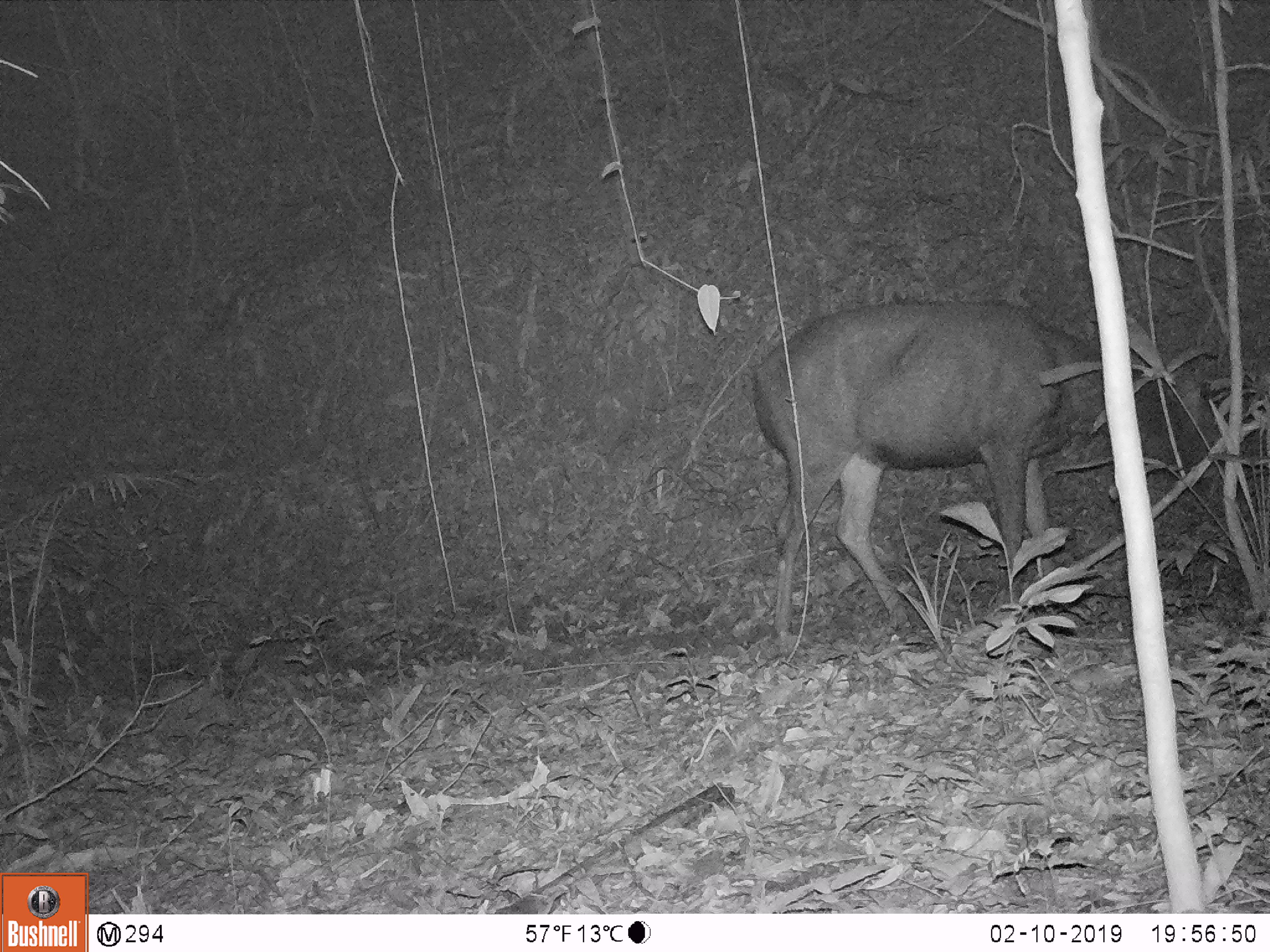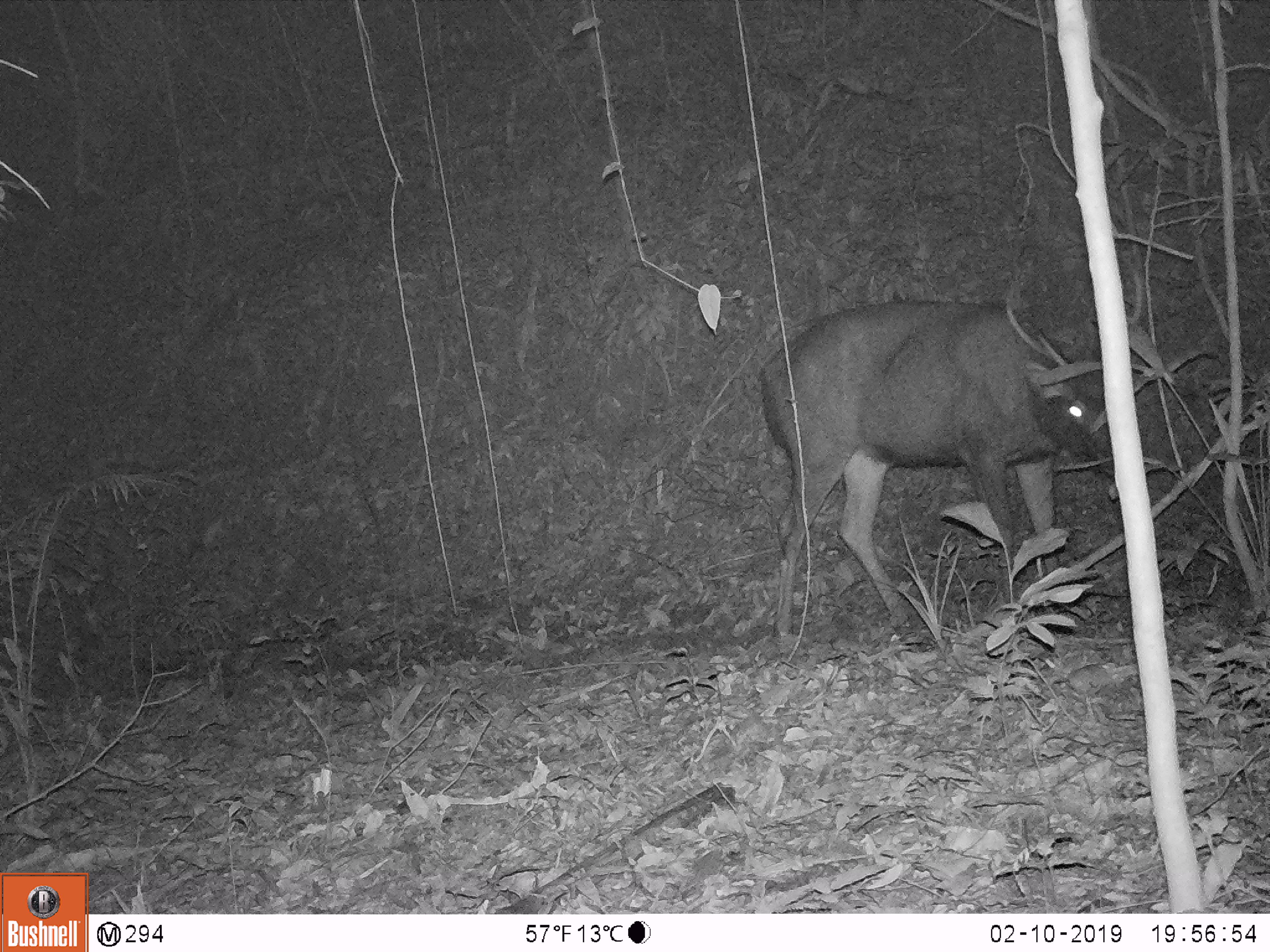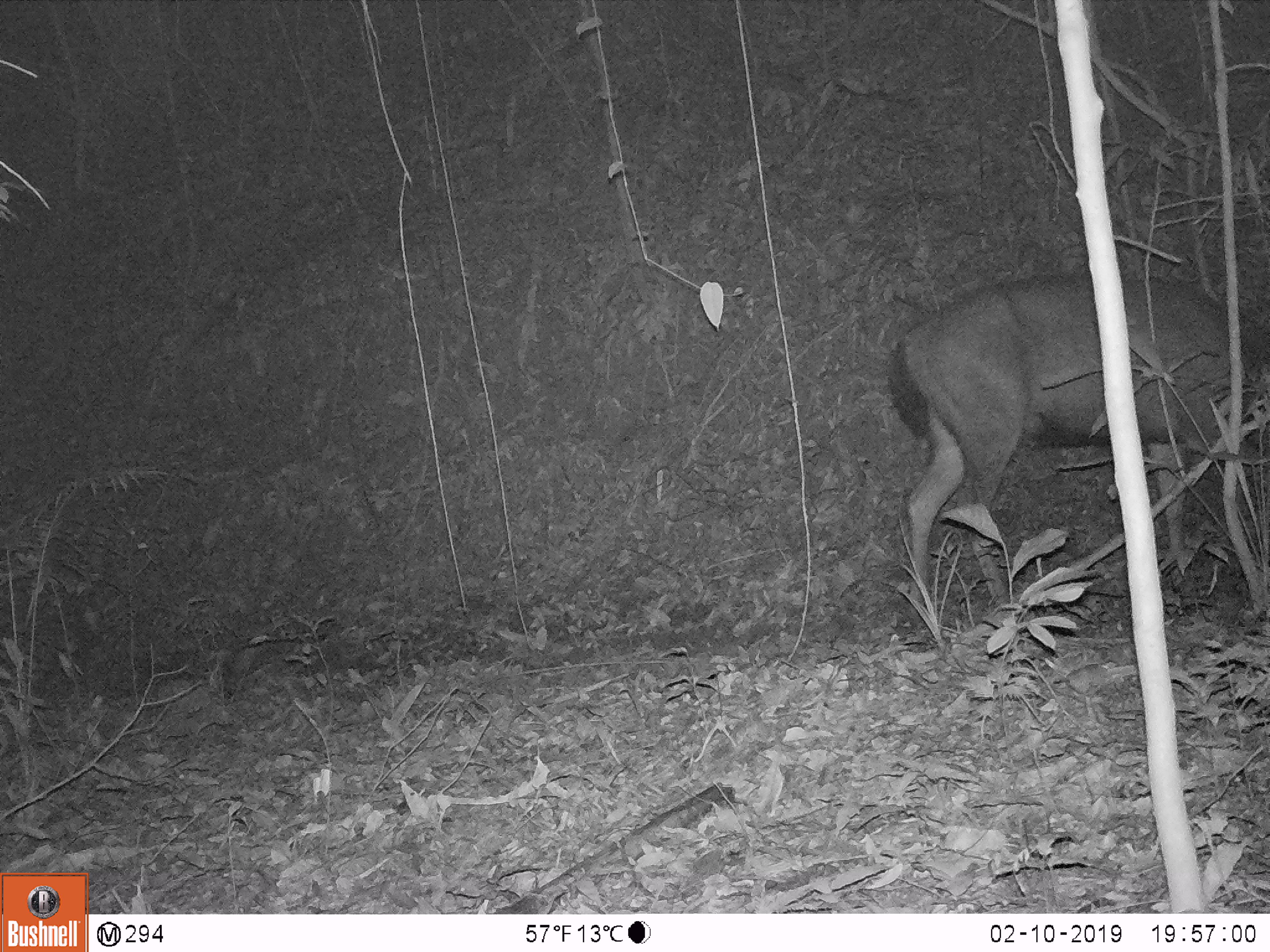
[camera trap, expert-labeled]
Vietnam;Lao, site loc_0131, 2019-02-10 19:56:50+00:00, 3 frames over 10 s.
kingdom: Animalia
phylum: Chordata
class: Mammalia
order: Artiodactyla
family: Cervidae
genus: Rusa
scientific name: Rusa unicolor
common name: sambar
Sambar (Rusa unicolor). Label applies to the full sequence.